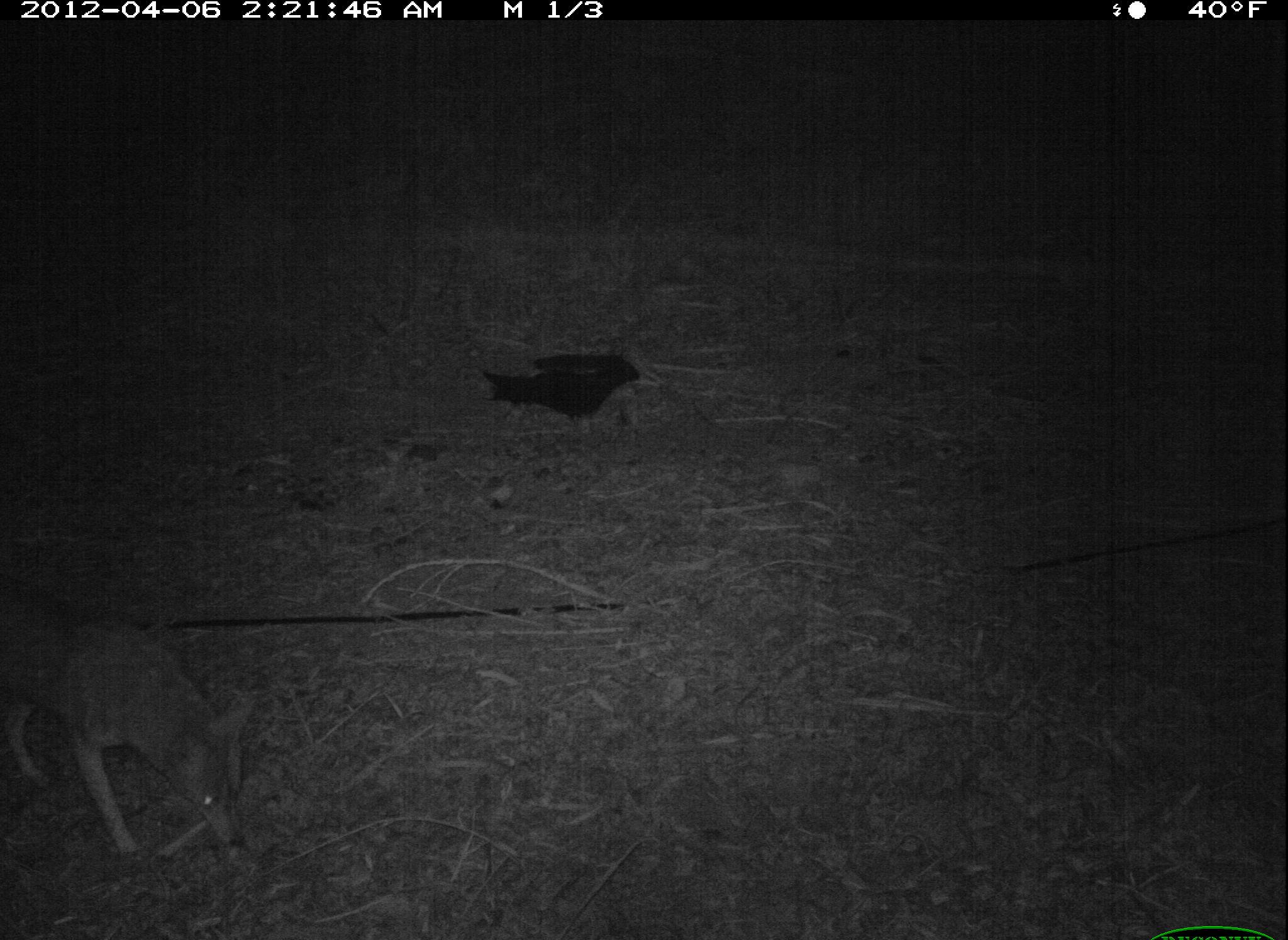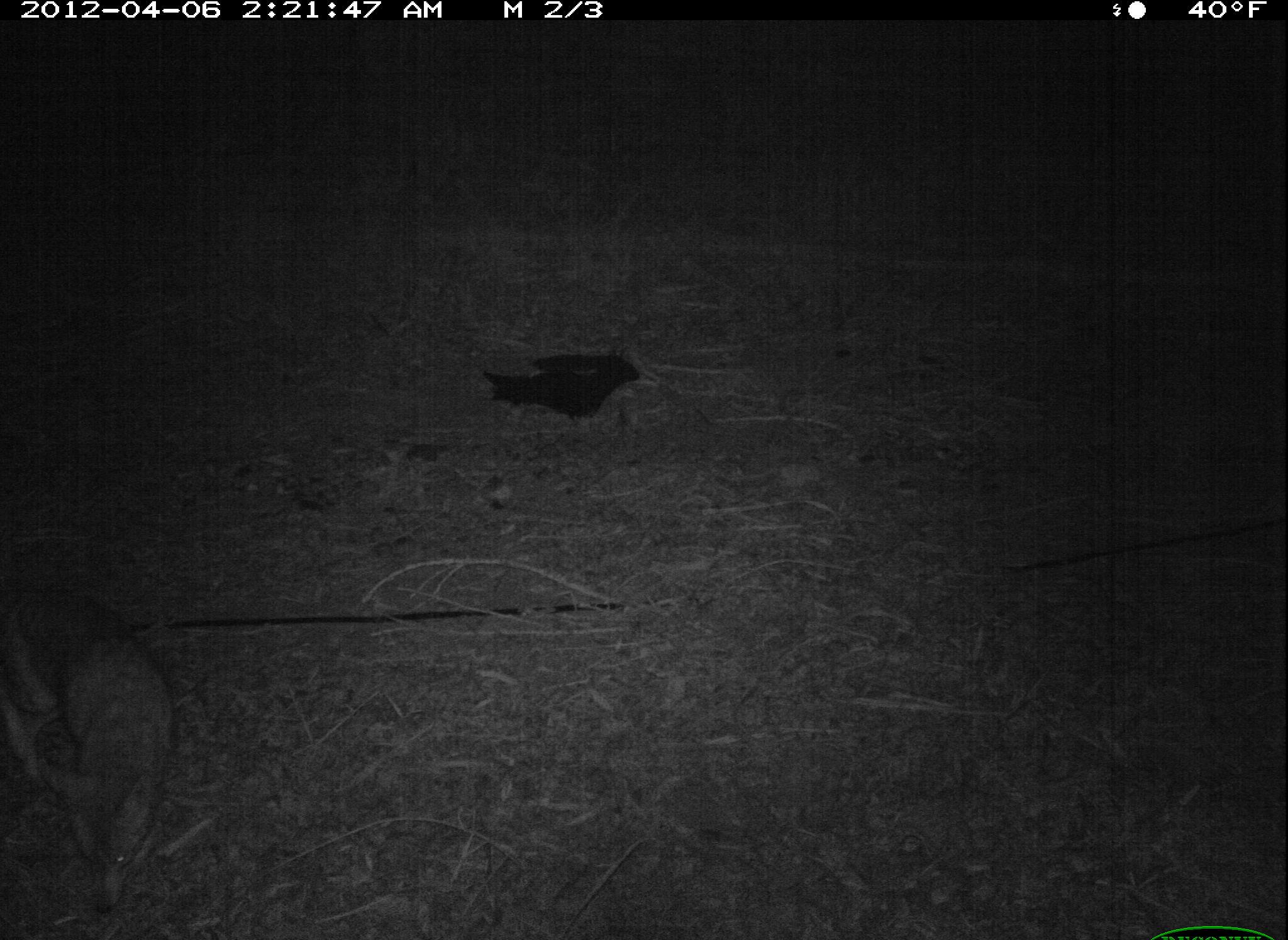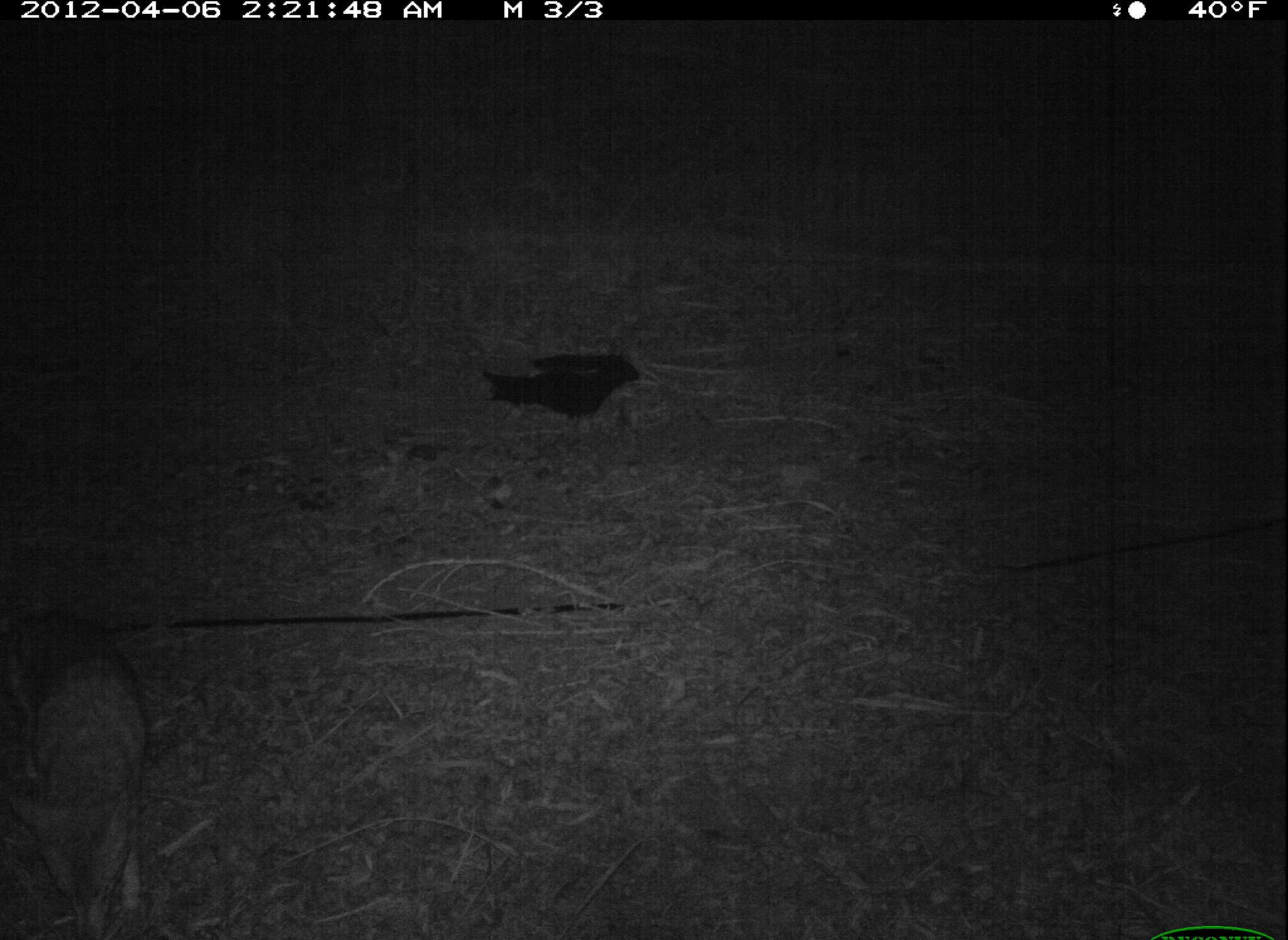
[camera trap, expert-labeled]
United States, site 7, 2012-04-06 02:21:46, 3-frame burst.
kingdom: Animalia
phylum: Chordata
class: Mammalia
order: Carnivora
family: Canidae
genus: Canis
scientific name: Canis latrans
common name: coyote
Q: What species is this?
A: Coyote (Canis latrans).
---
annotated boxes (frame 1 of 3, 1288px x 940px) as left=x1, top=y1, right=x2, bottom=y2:
coyote: left=6, top=593, right=264, bottom=863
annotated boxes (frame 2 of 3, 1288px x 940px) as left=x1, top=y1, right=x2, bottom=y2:
coyote: left=5, top=583, right=187, bottom=918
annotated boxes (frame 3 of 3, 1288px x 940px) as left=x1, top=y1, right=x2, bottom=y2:
coyote: left=3, top=586, right=180, bottom=928